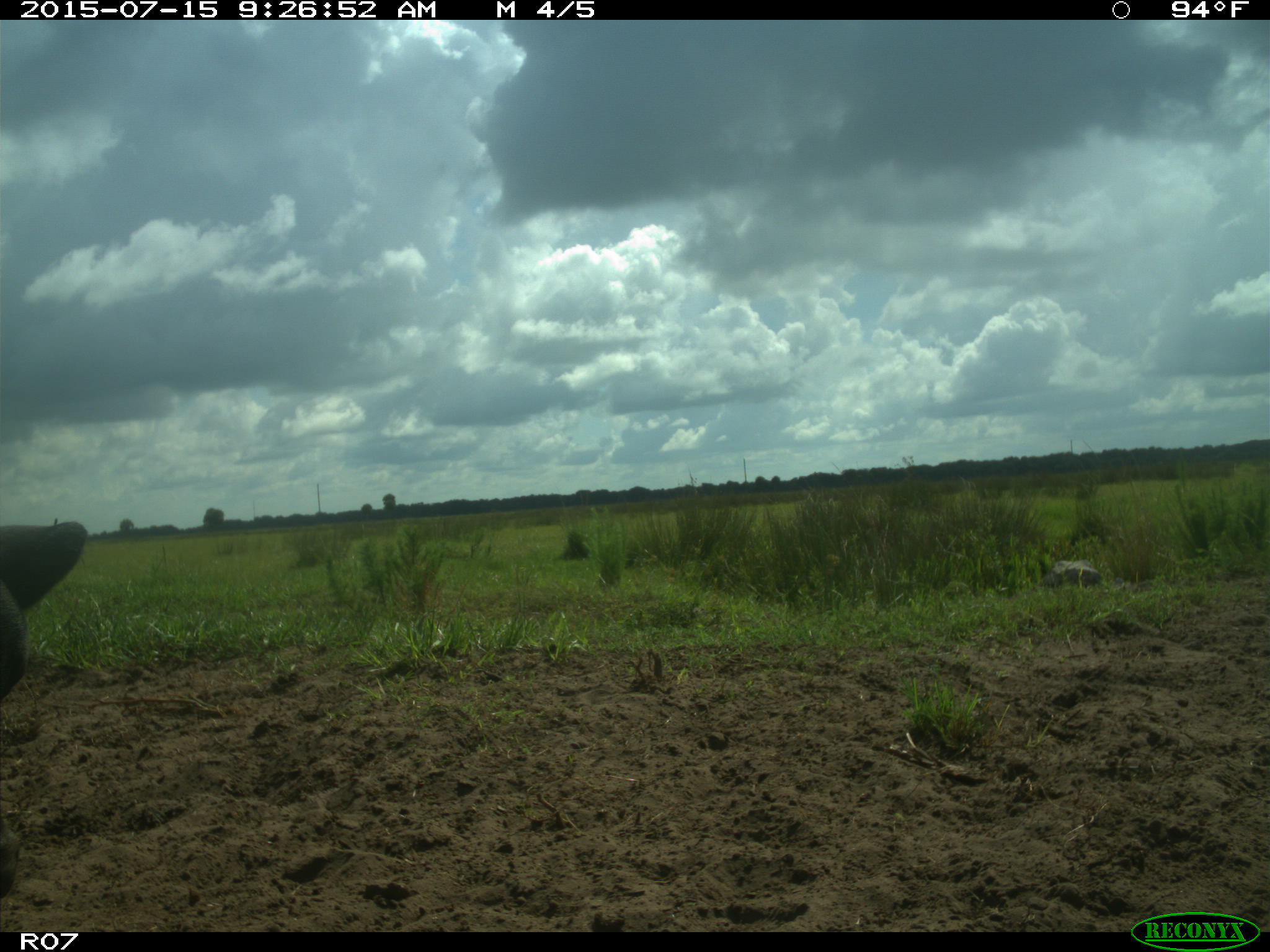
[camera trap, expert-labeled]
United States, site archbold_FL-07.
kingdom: Animalia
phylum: Chordata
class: Mammalia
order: Artiodactyla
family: Bovidae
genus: Bos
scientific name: Bos taurus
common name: domestic cow